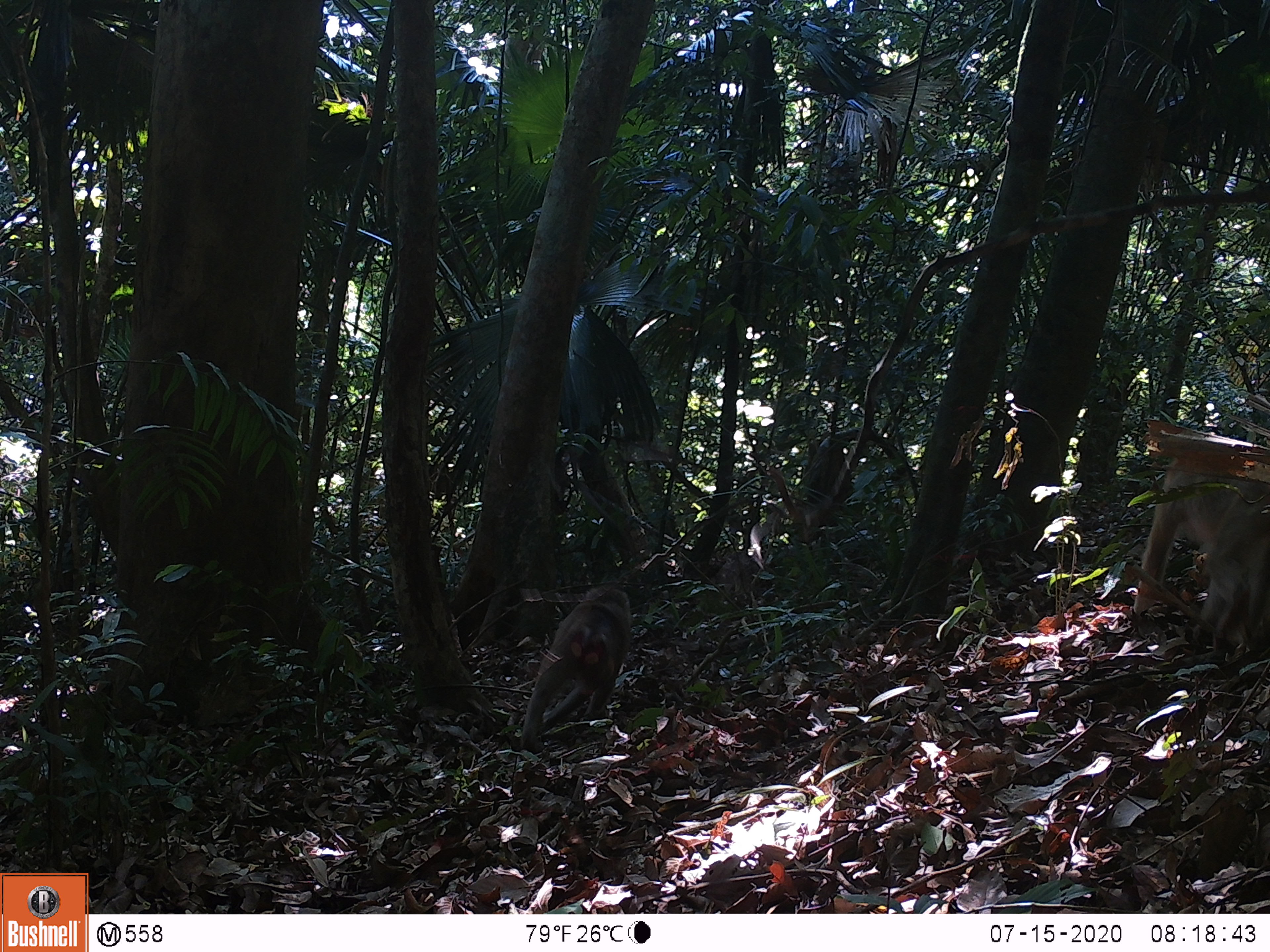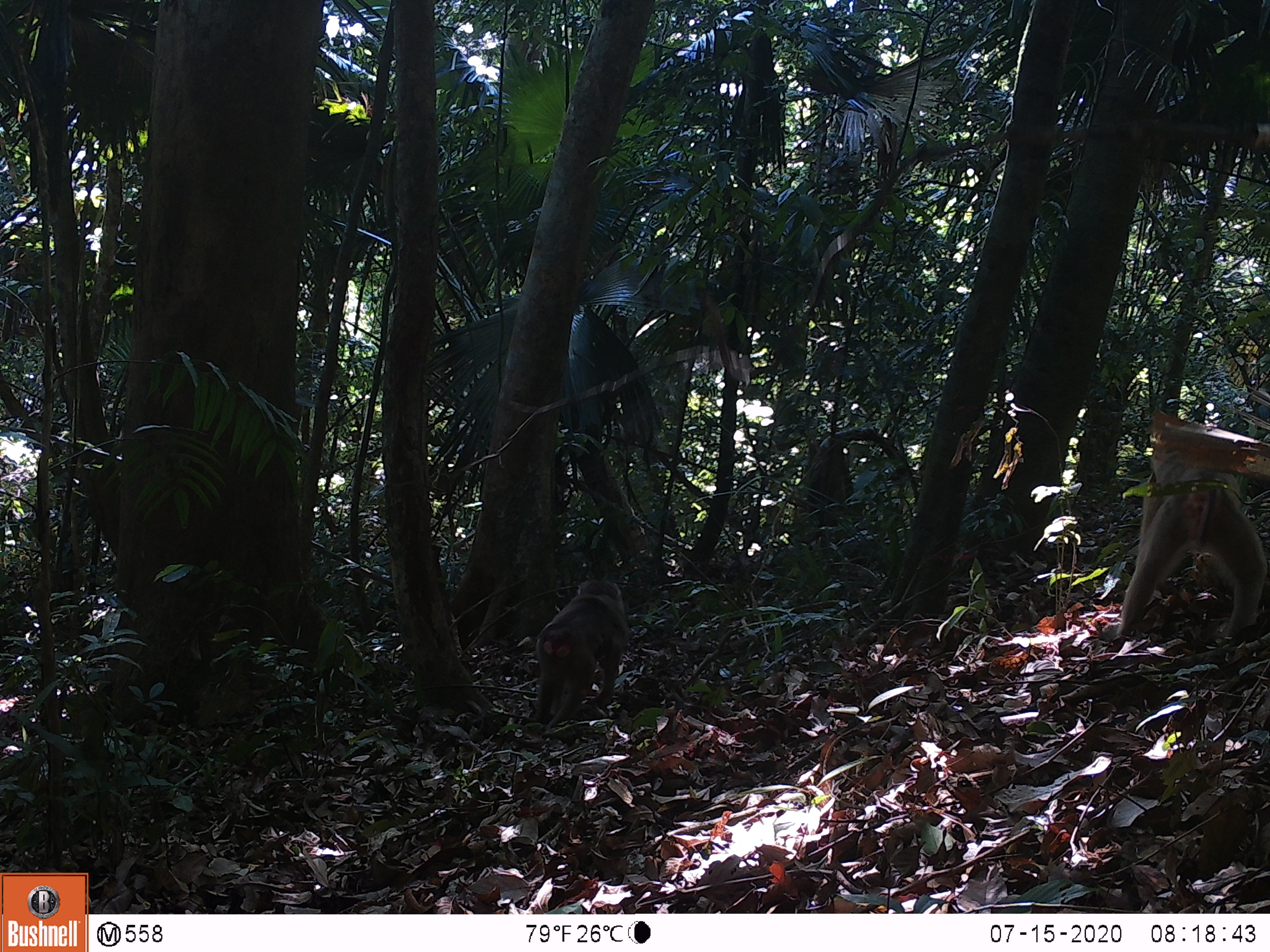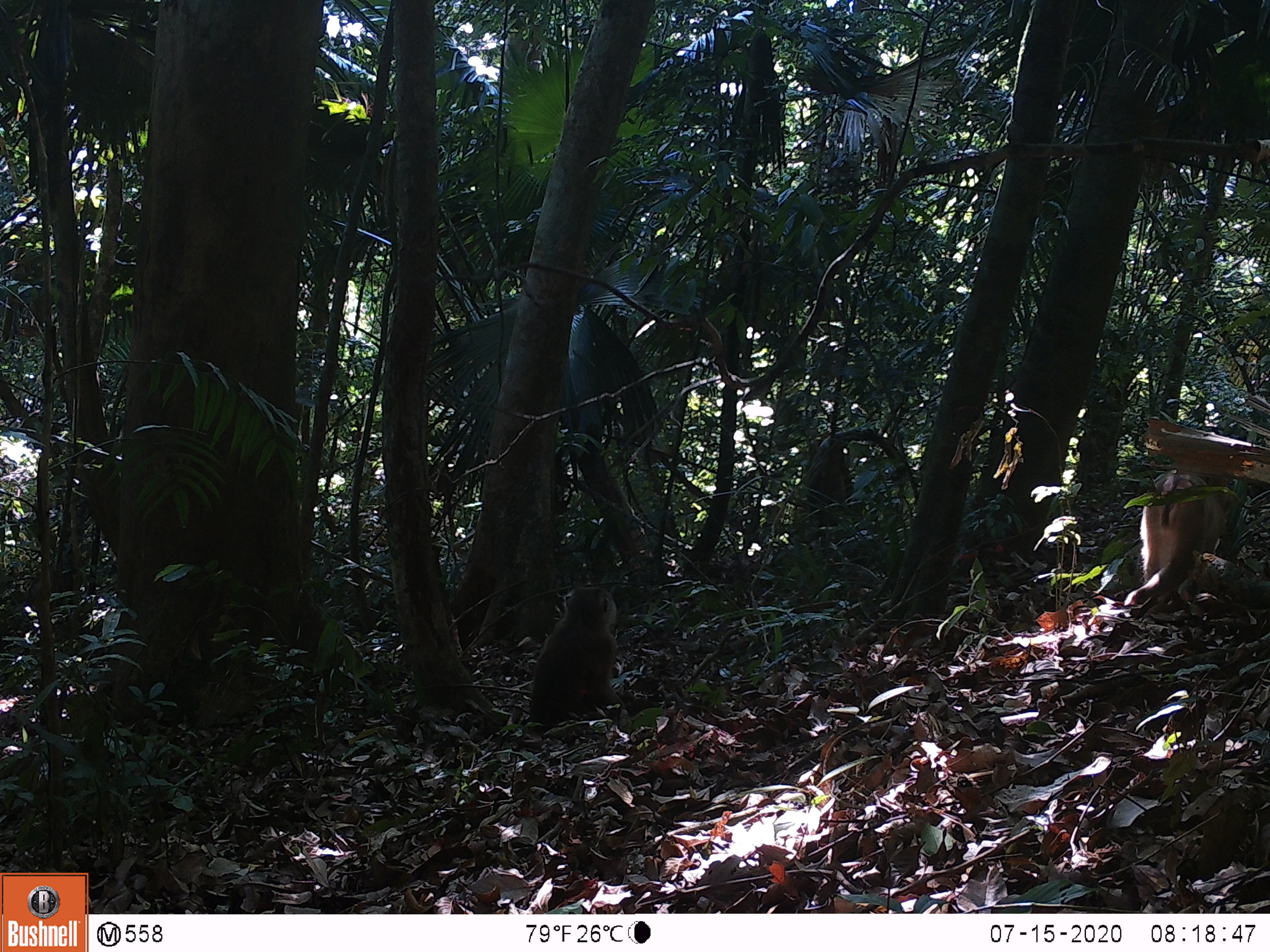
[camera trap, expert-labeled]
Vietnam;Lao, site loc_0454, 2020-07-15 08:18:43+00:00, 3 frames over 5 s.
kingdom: Animalia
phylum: Chordata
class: Mammalia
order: Primates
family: Cercopithecidae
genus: Macaca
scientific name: Macaca nemestrina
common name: pig-tailed macaque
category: pig tailed macaque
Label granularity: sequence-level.